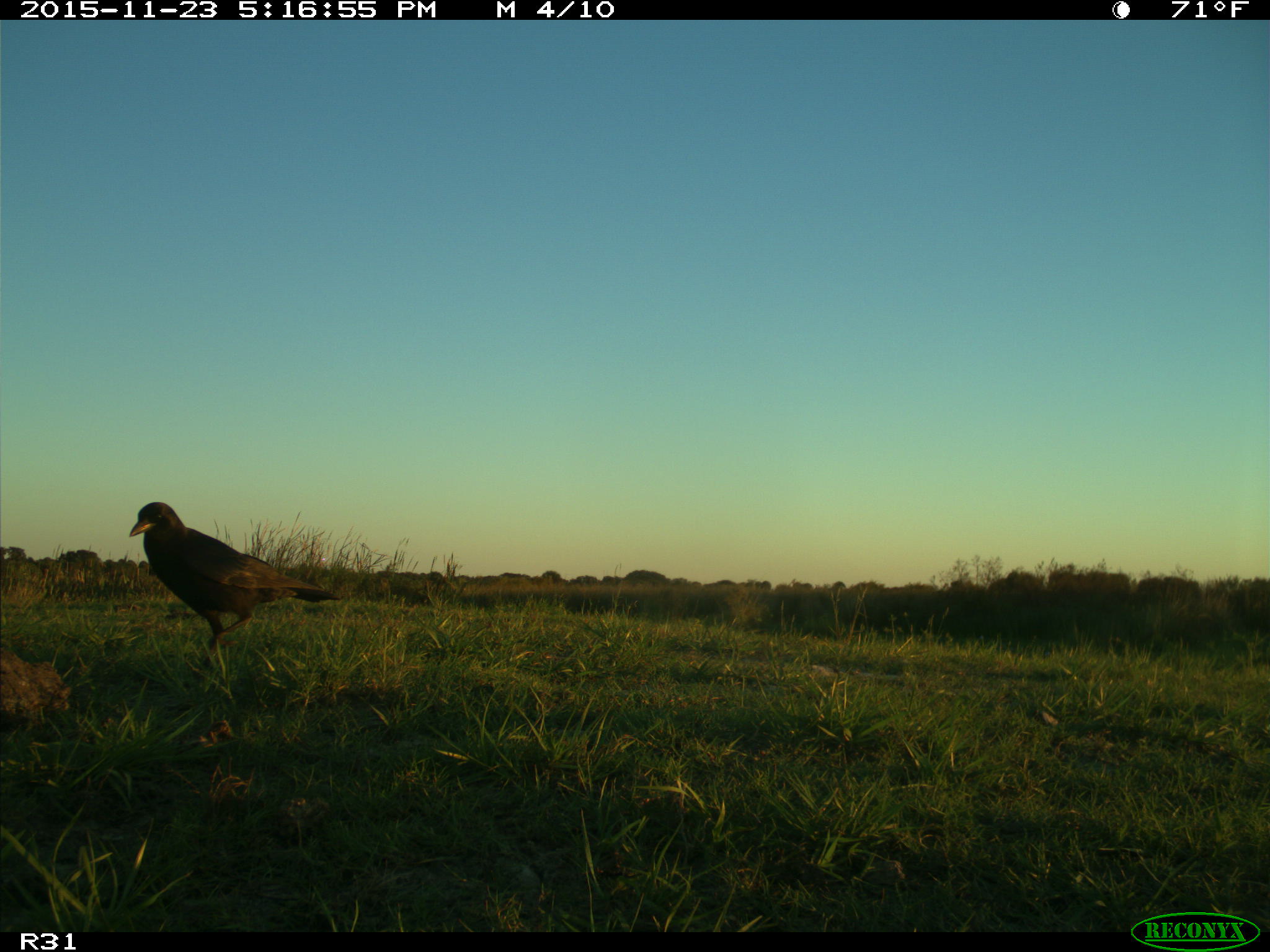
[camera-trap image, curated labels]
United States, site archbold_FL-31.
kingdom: Animalia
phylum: Chordata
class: Aves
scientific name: Aves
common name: birds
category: unidentified bird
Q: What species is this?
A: Unidentified bird (birds) (Aves).